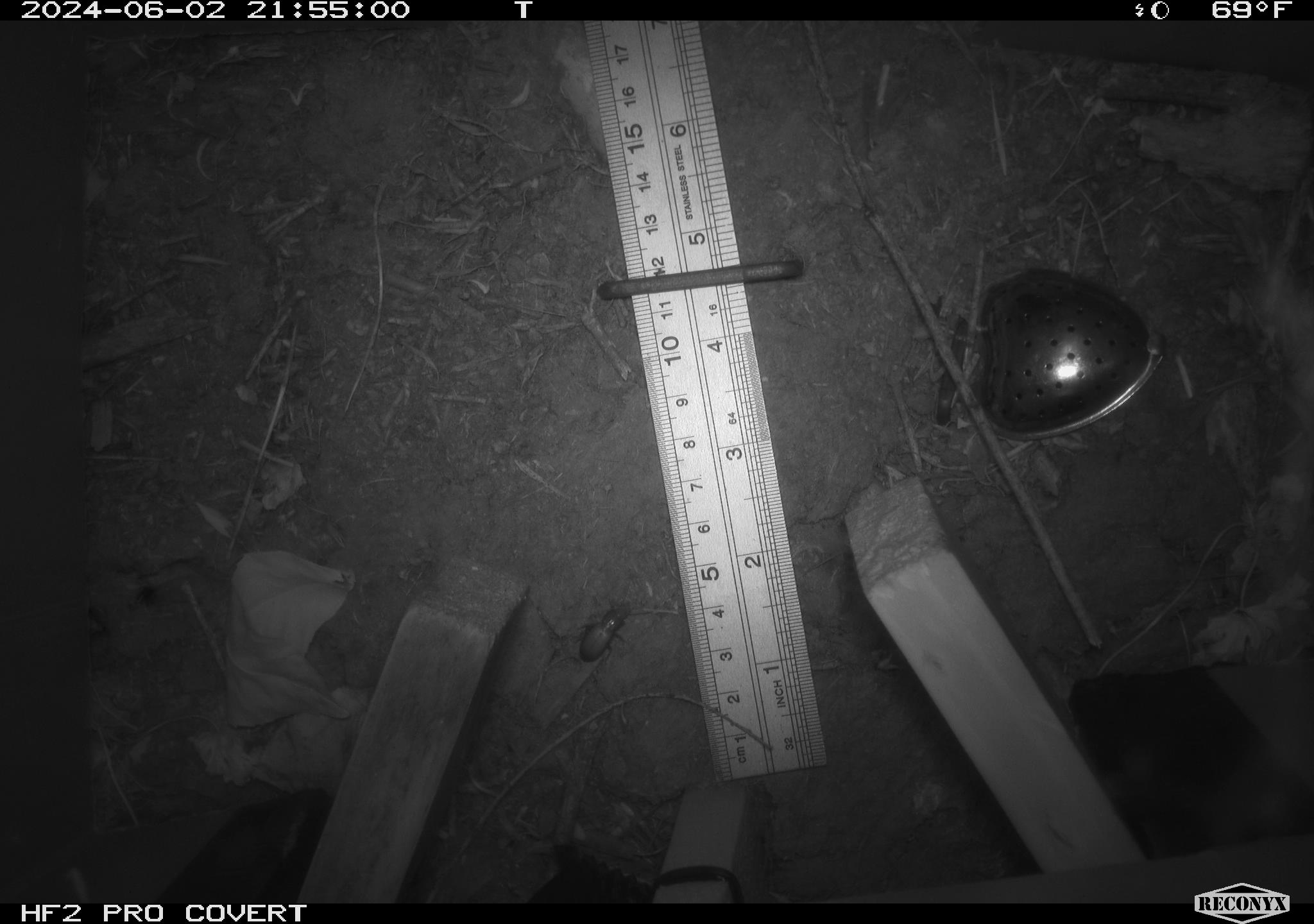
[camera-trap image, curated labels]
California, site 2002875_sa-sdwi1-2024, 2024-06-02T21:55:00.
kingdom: Animalia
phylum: Arthropoda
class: Insecta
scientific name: Insecta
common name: insect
Insect (Insecta).